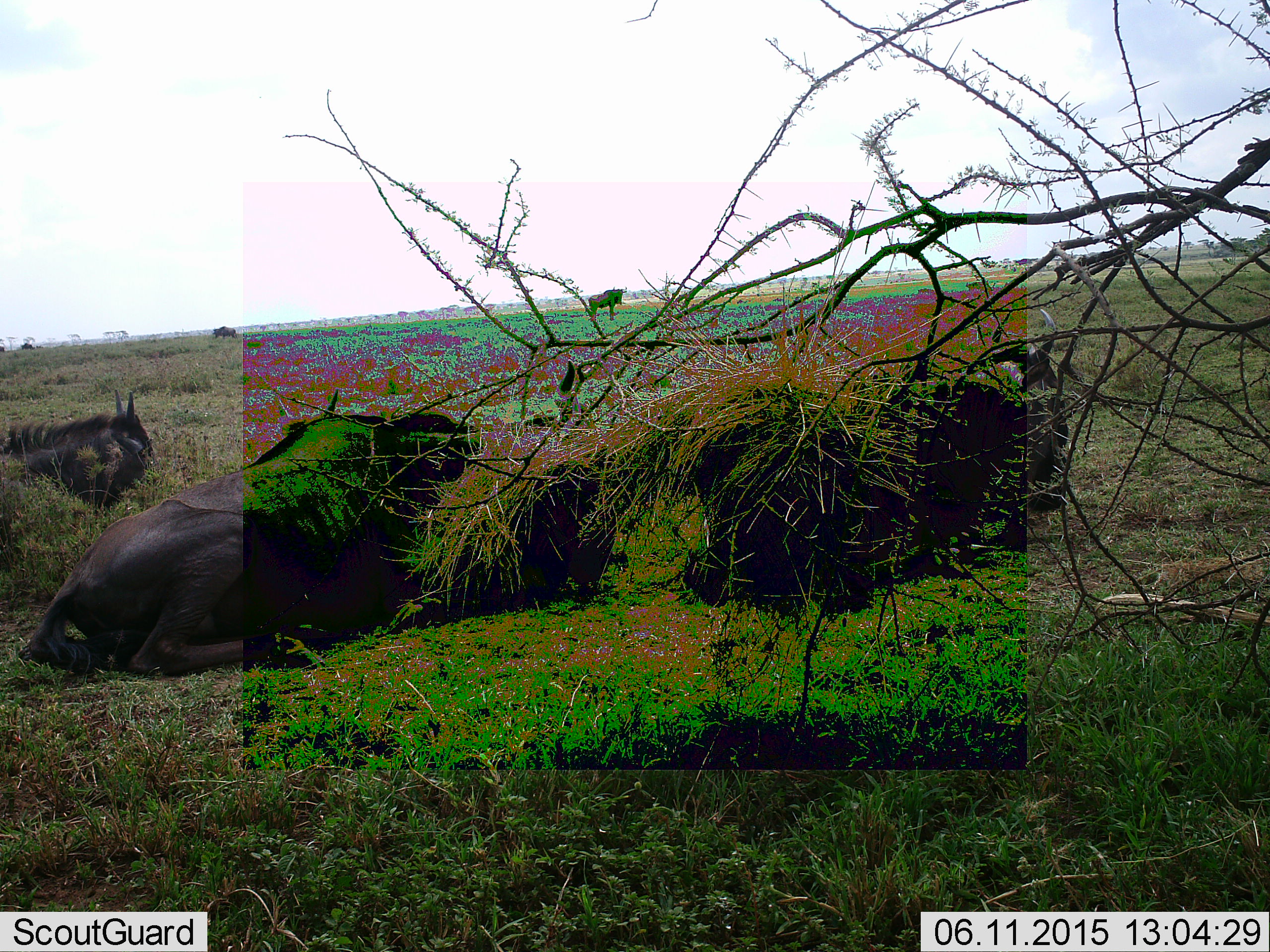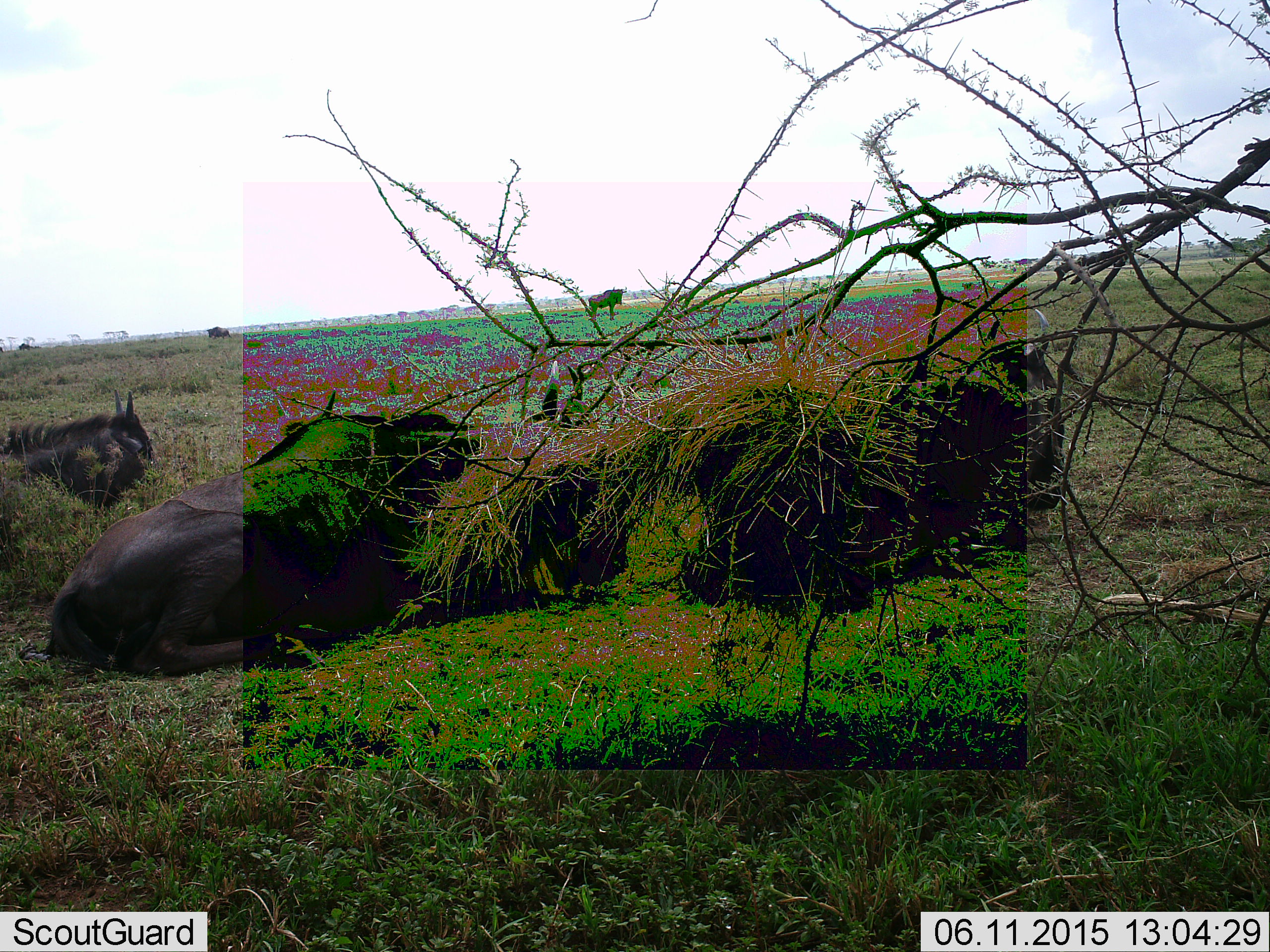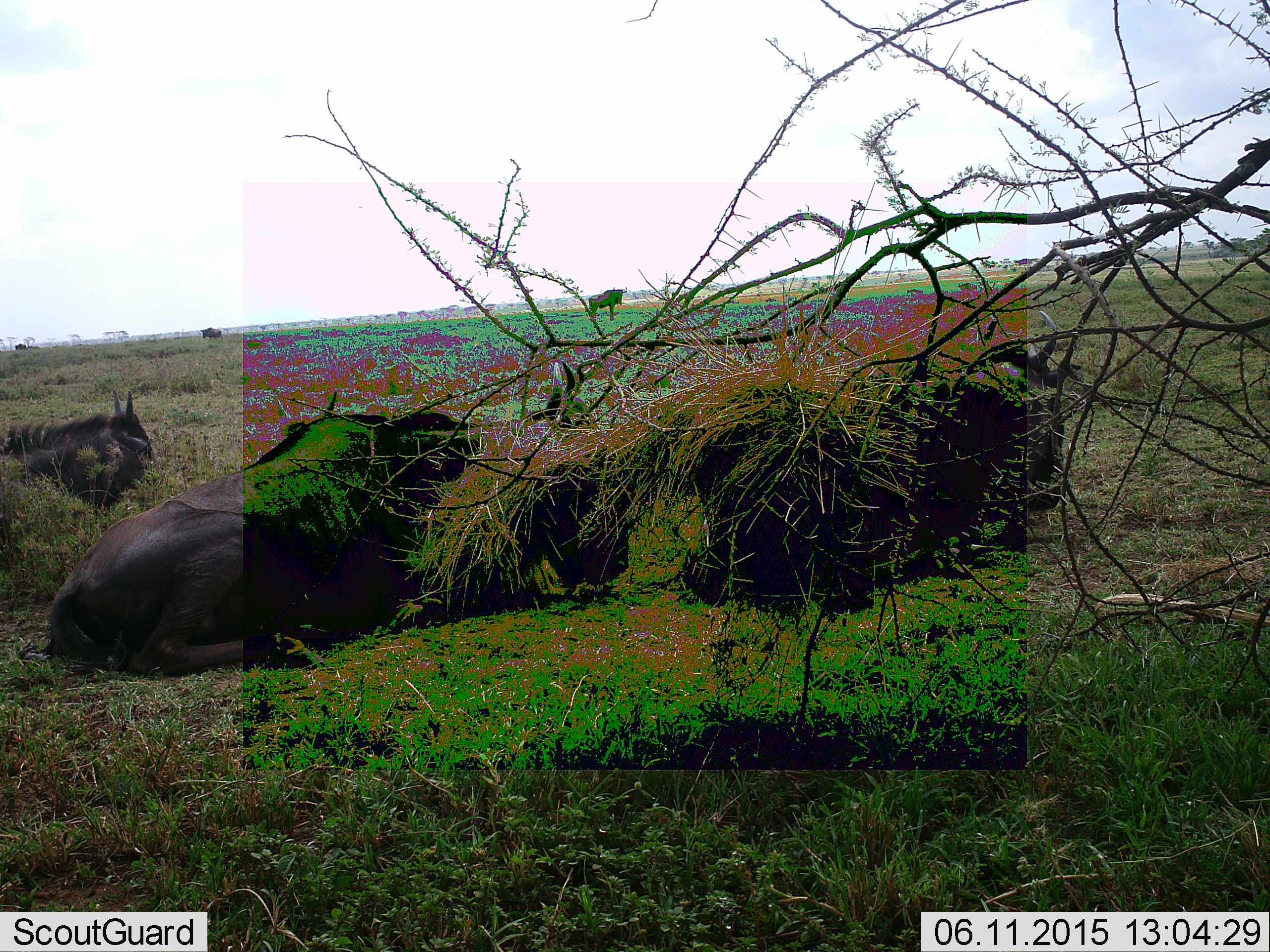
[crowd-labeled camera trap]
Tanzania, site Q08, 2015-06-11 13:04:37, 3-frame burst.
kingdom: Animalia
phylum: Chordata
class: Mammalia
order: Artiodactyla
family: Bovidae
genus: Connochaetes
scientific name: Connochaetes taurinus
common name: blue wildebeest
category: wildebeest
Wildebeest (blue wildebeest) (Connochaetes taurinus), count 5. Behavior (volunteer vote fractions): standing 60%, resting 100%, moving 30%, interacting 0%. Young present (vote fraction): 0%. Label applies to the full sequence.